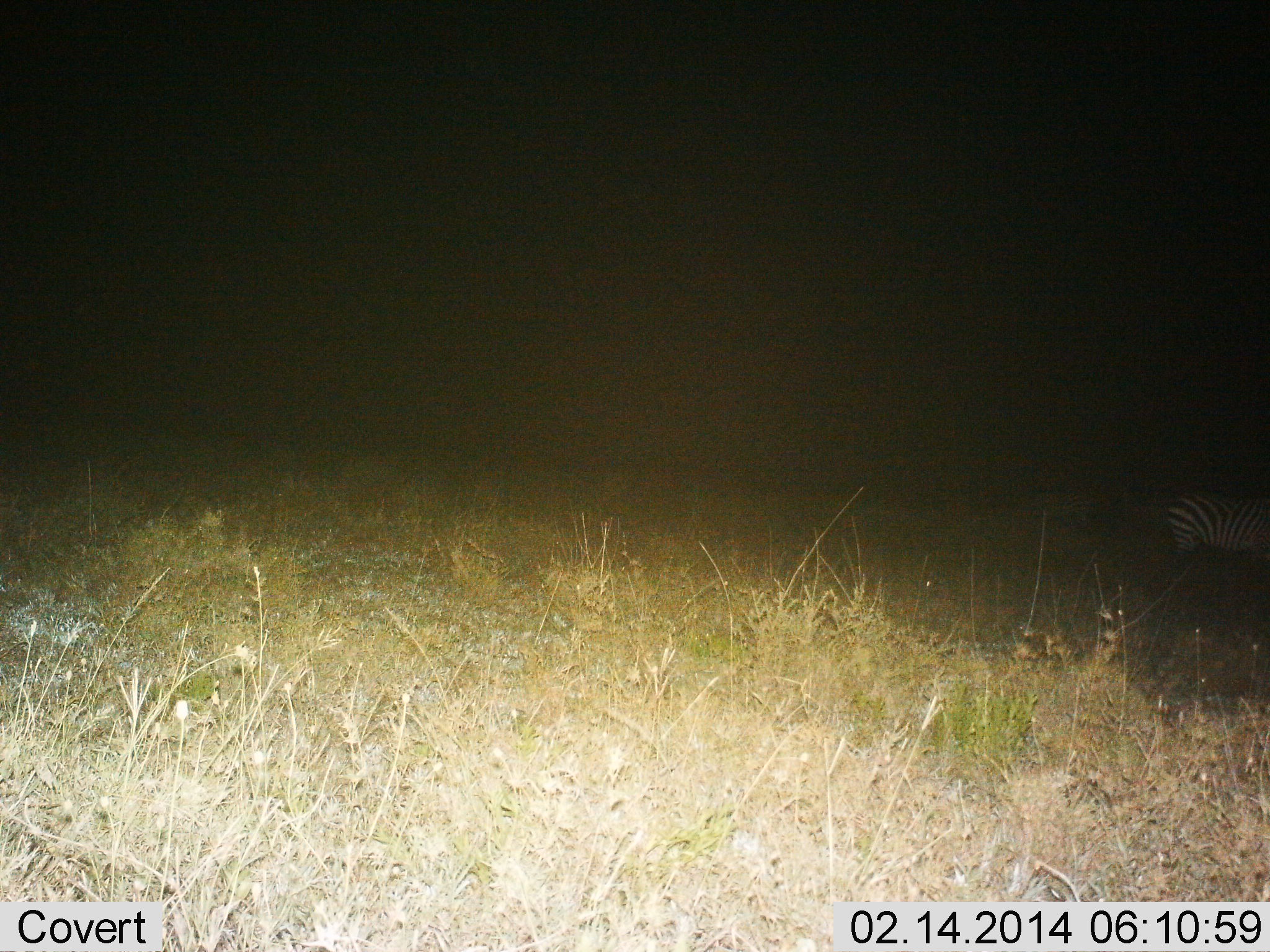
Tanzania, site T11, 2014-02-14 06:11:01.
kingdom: Animalia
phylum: Chordata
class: Mammalia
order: Perissodactyla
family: Equidae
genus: Equus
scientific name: Equus quagga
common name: plains zebra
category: zebra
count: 1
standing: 70%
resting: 0%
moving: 20%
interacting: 0%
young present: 0%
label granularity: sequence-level